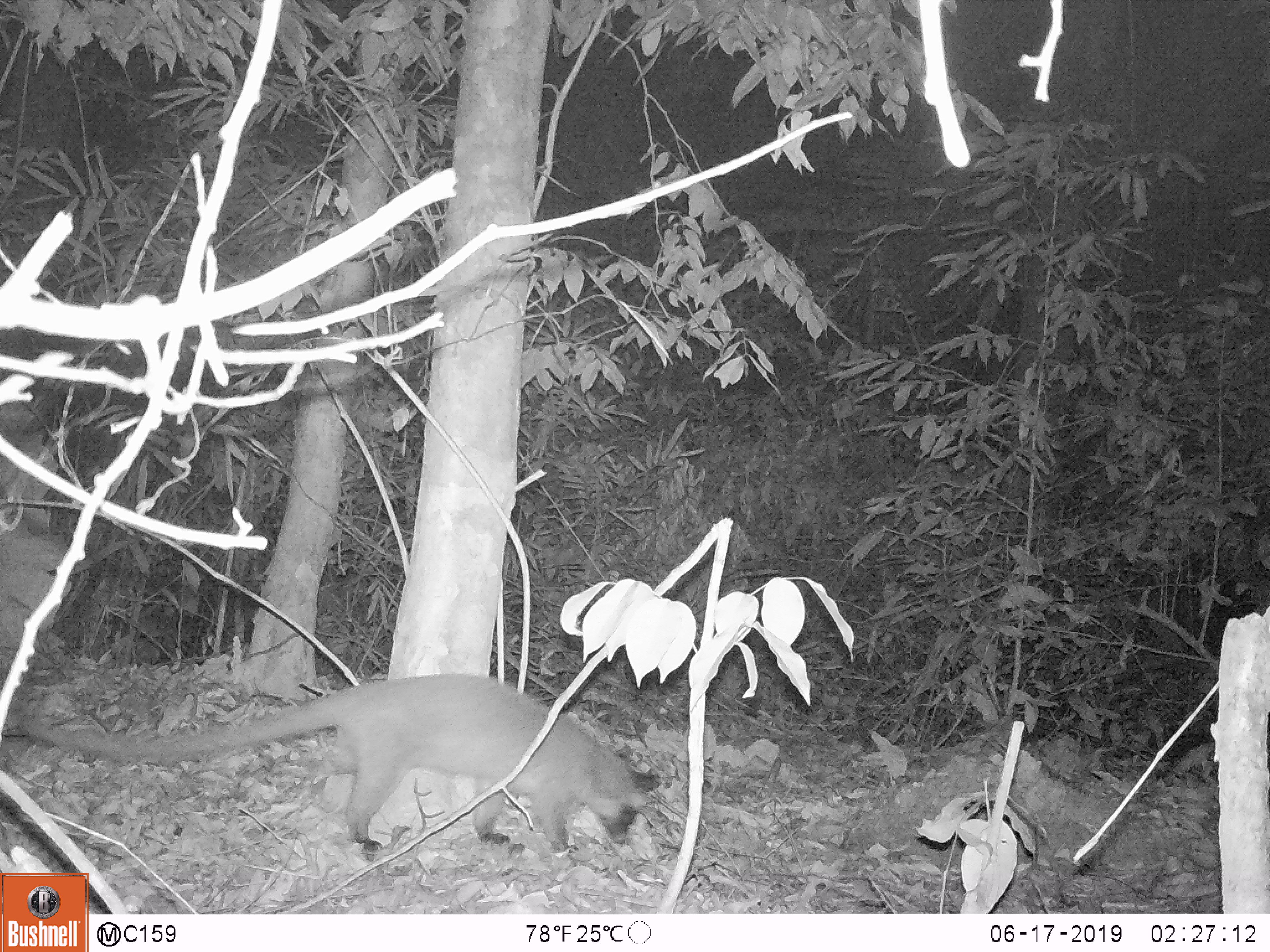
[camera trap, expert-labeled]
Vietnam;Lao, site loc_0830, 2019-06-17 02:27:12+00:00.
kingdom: Animalia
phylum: Chordata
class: Mammalia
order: Carnivora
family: Viverridae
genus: Paguma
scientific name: Paguma larvata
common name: masked palm civet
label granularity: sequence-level